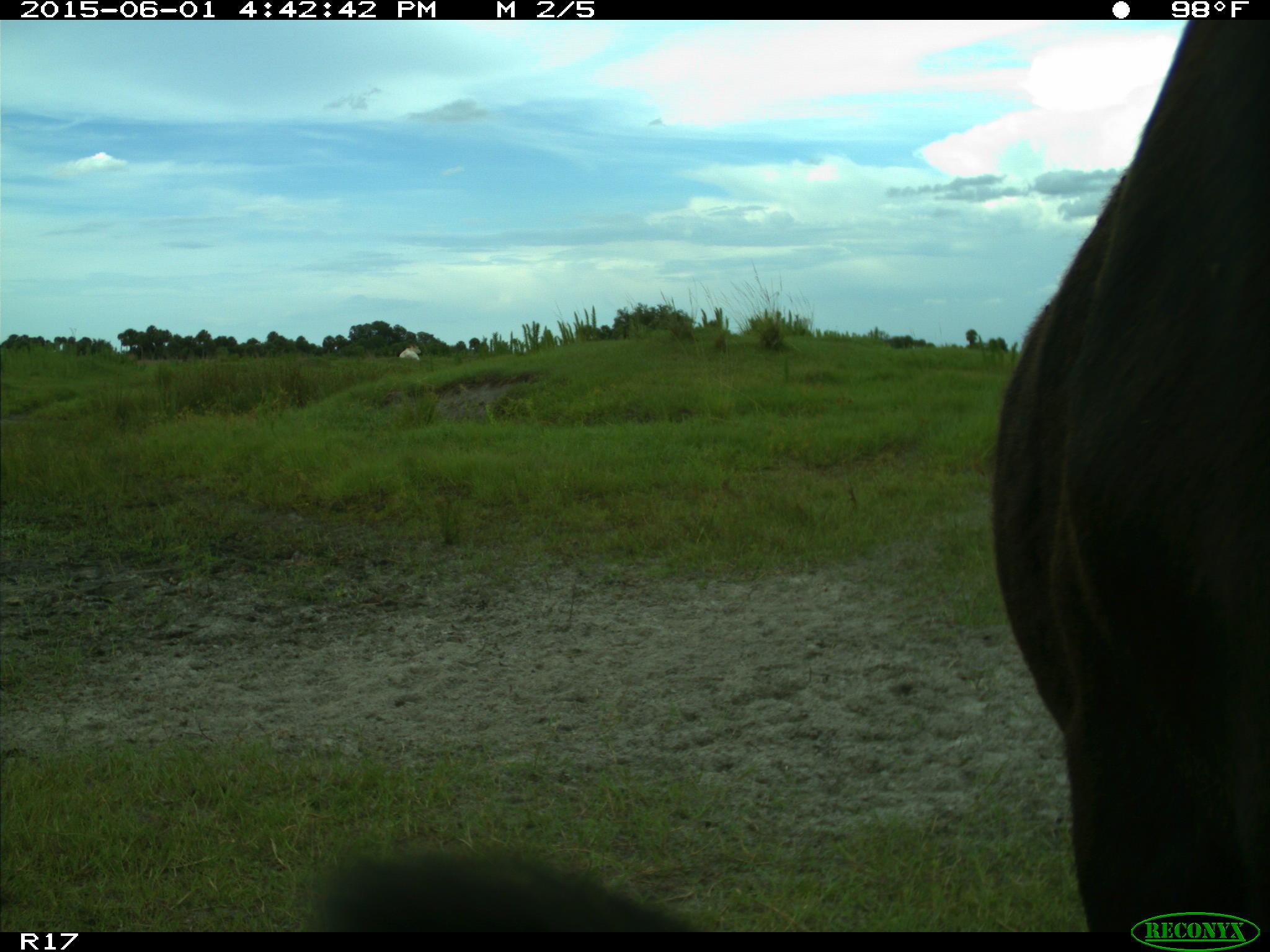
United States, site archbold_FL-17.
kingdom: Animalia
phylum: Chordata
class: Mammalia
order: Artiodactyla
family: Bovidae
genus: Bos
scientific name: Bos taurus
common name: domestic cow